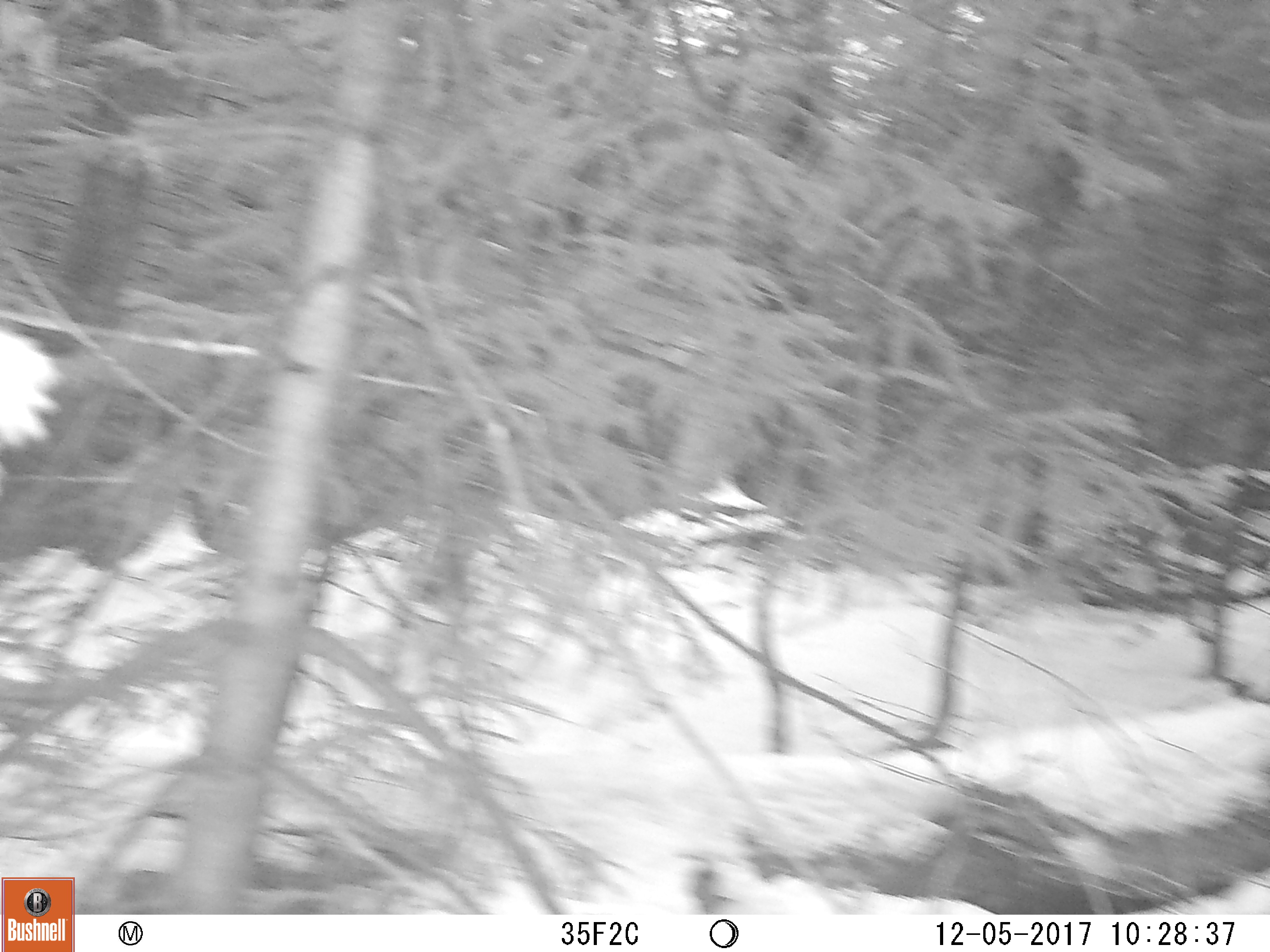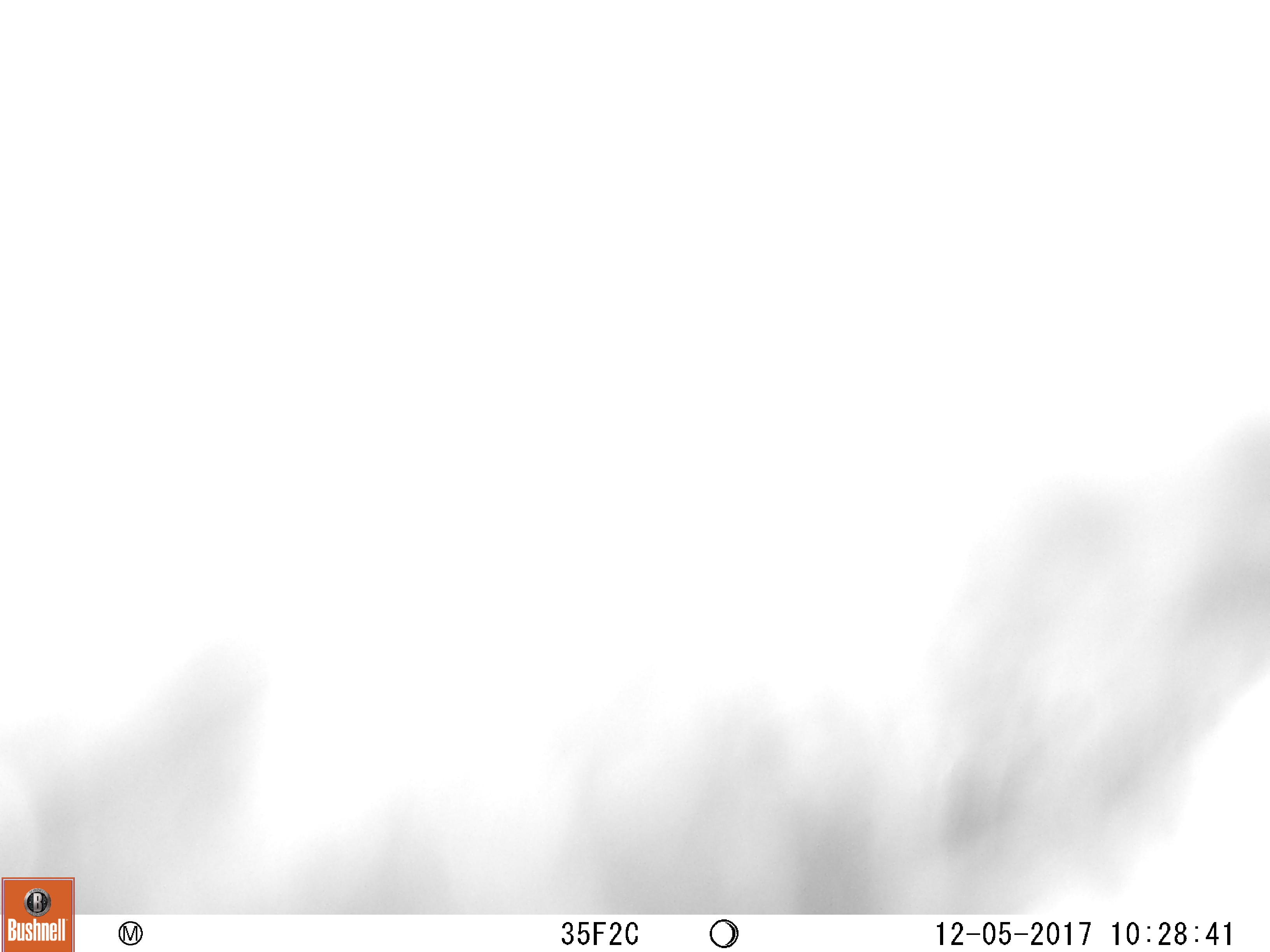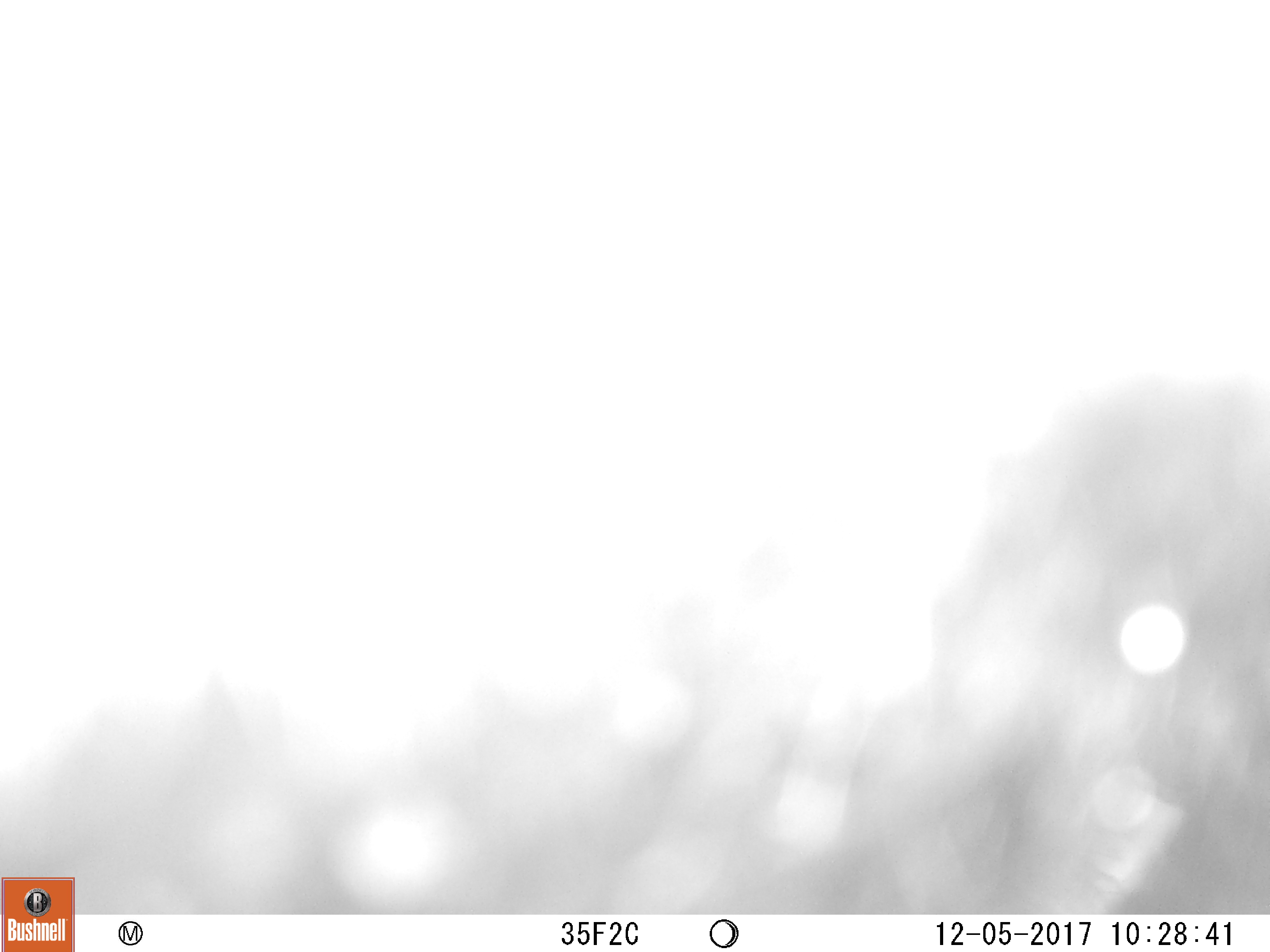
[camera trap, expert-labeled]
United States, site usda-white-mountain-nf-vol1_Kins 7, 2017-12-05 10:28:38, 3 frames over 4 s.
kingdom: Animalia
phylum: Chordata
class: Mammalia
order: Carnivora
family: Ursidae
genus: Ursus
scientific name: Ursus americanus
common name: black bear